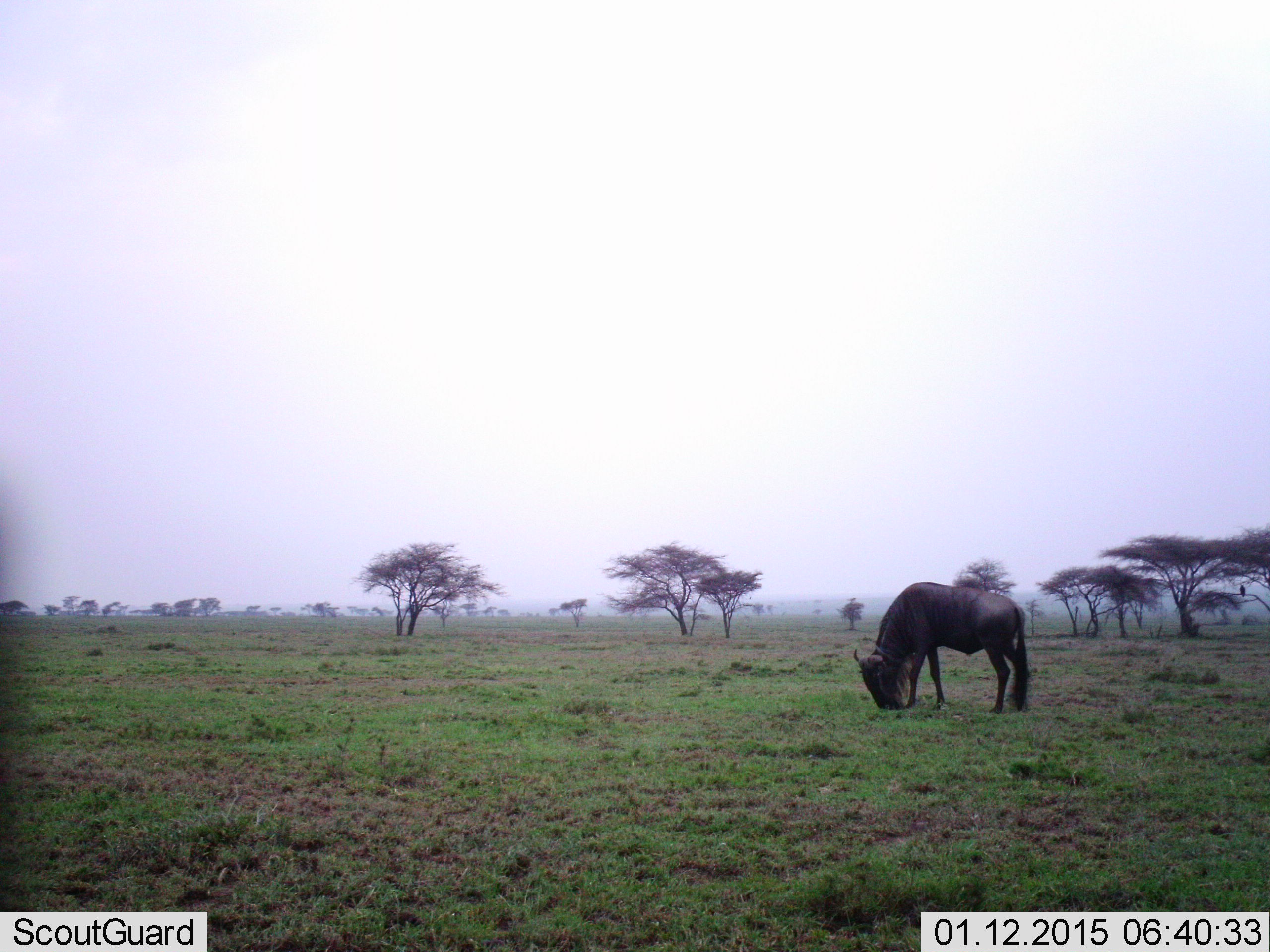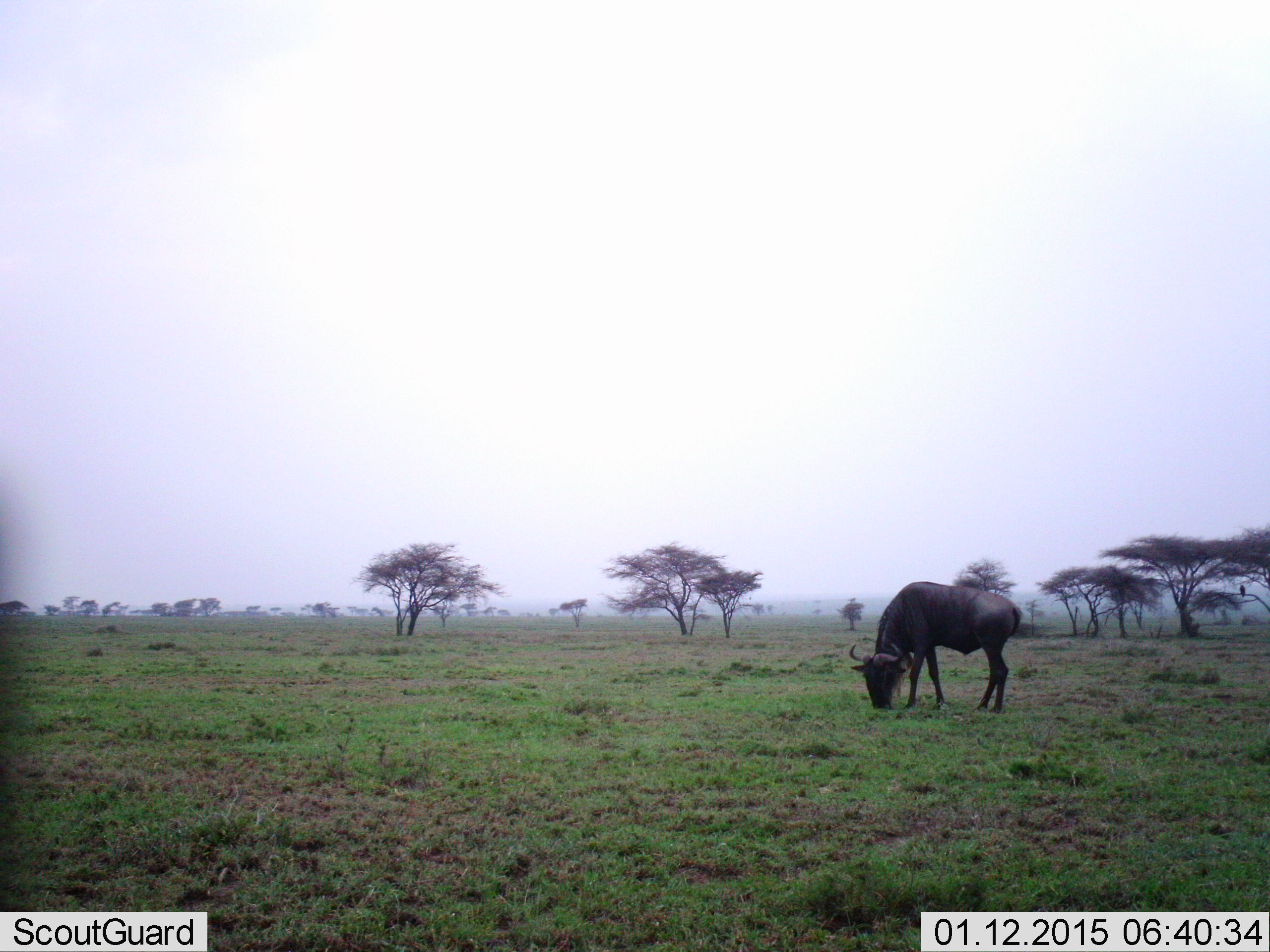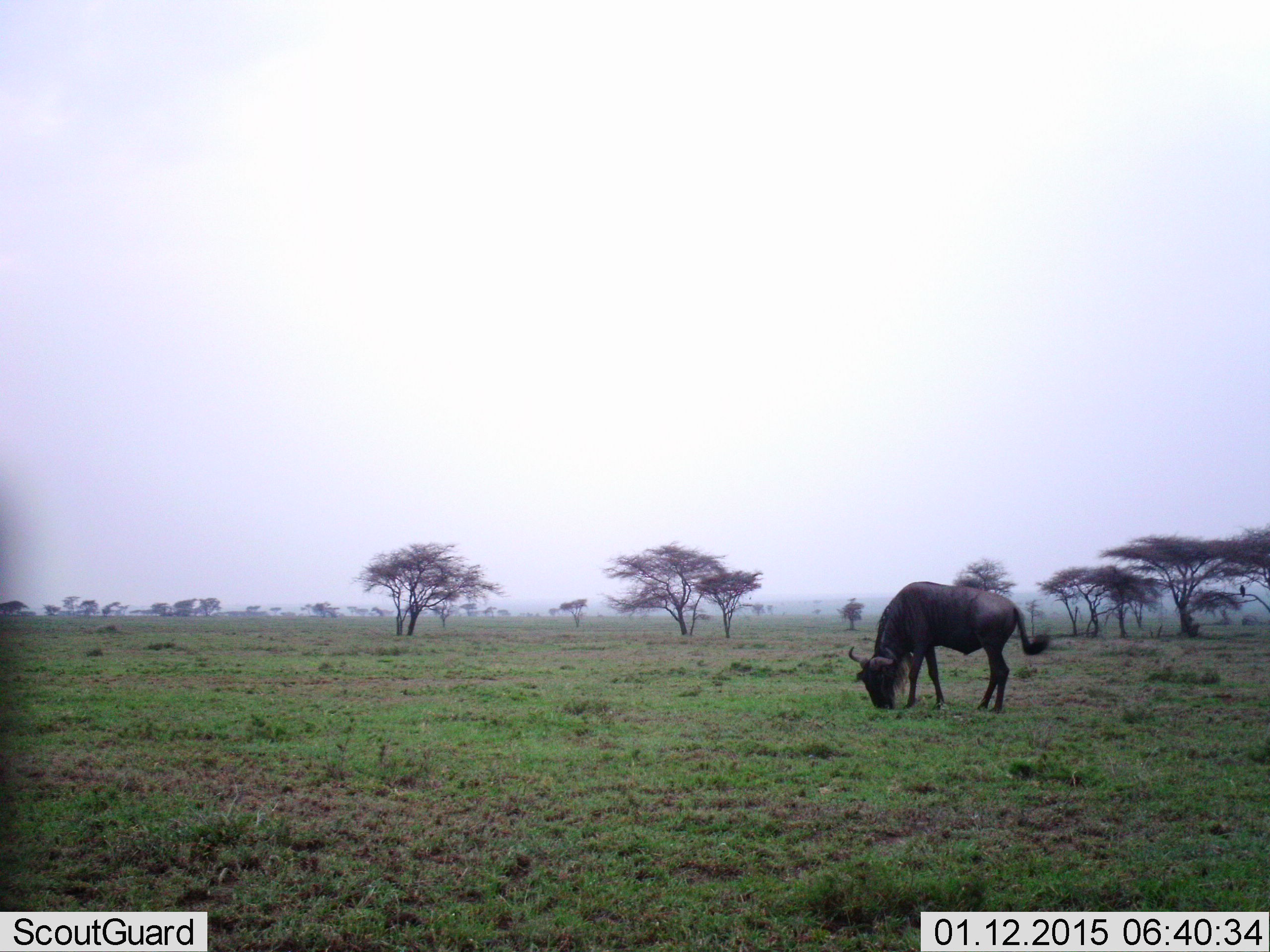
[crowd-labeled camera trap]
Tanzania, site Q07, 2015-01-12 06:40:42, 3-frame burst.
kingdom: Animalia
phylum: Chordata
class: Mammalia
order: Artiodactyla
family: Bovidae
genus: Connochaetes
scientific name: Connochaetes taurinus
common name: blue wildebeest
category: wildebeest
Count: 1.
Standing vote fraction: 30%.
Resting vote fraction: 0%.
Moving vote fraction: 0%.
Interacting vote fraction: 0%.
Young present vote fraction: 0%.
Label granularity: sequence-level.